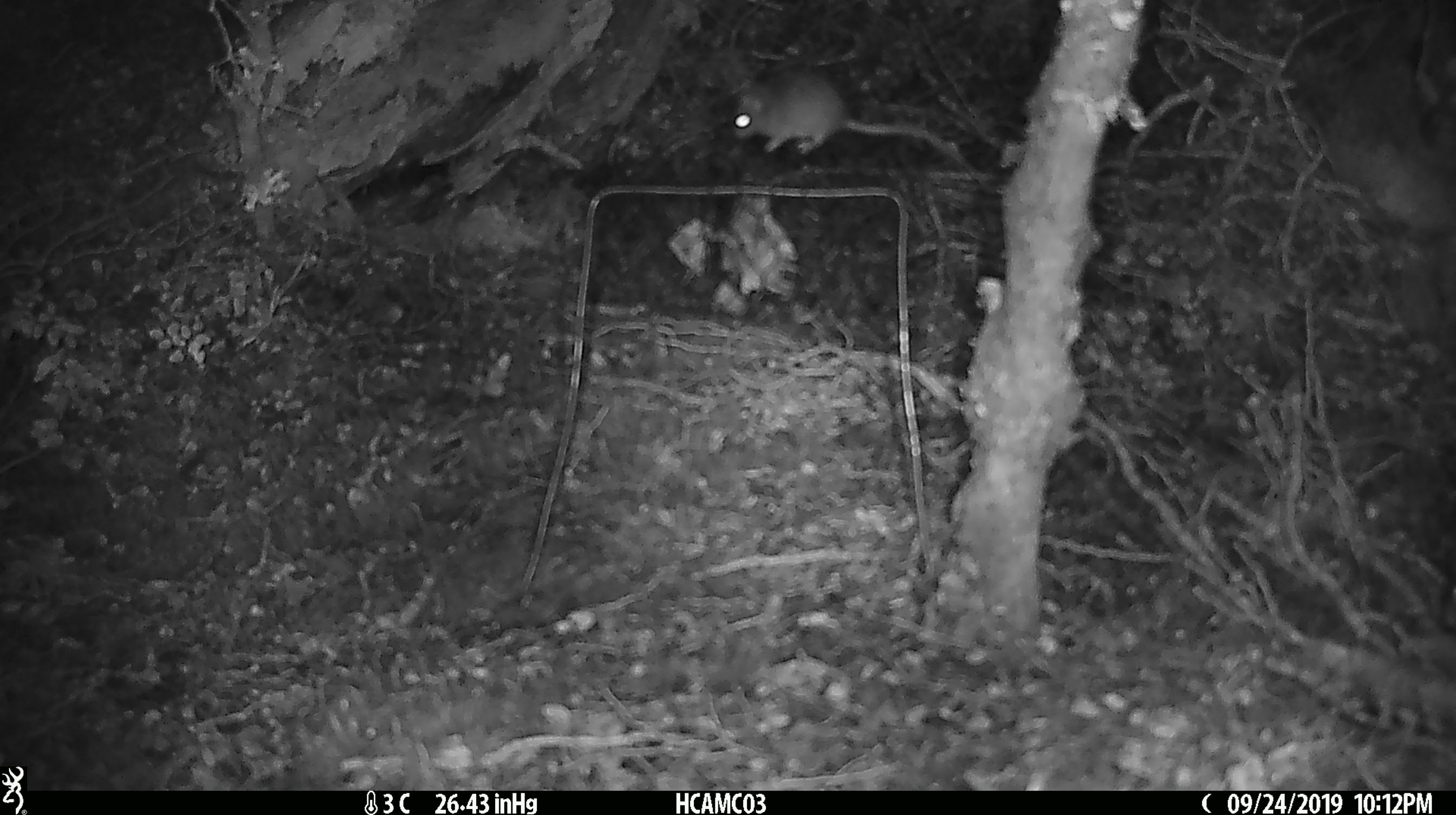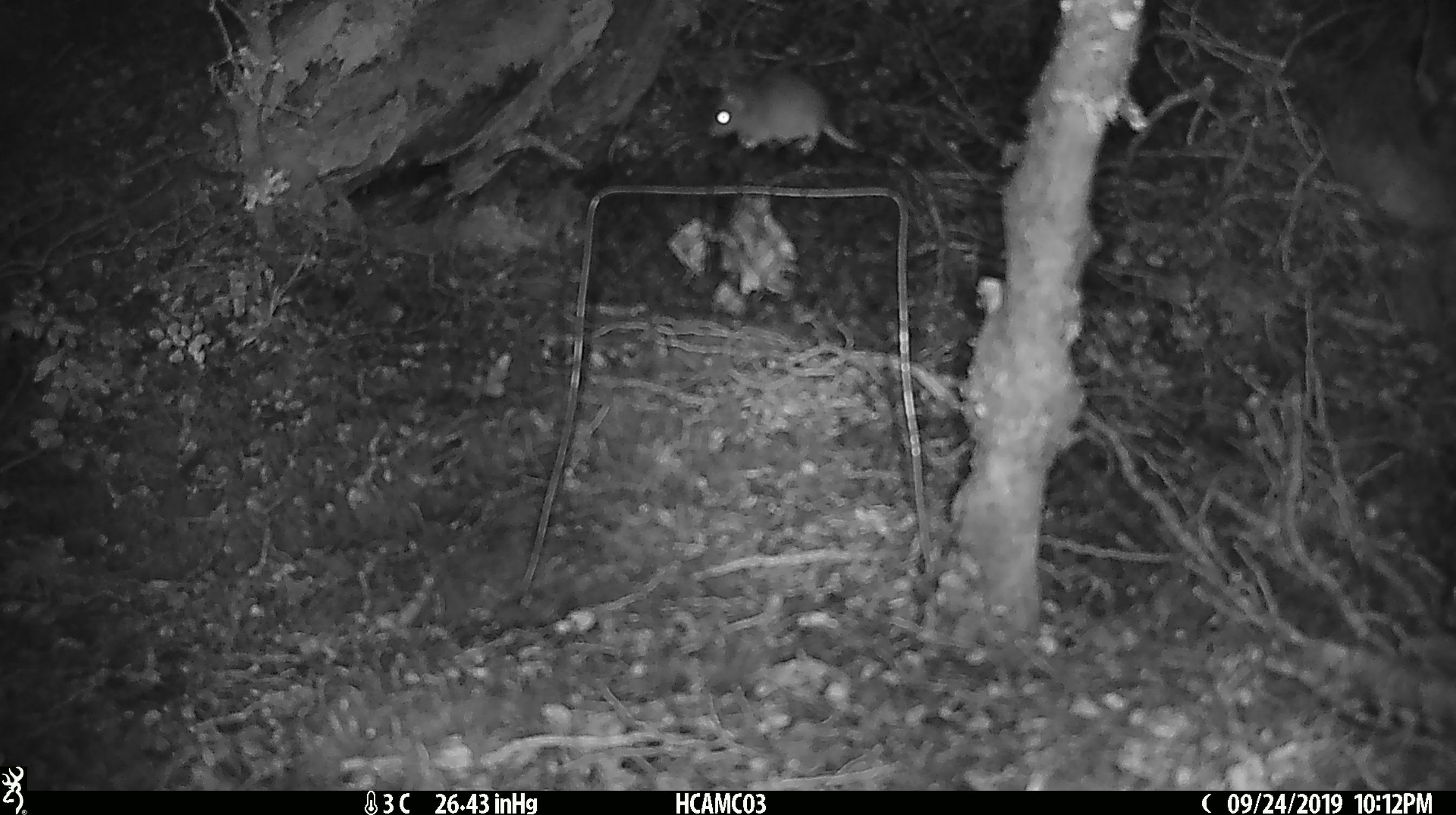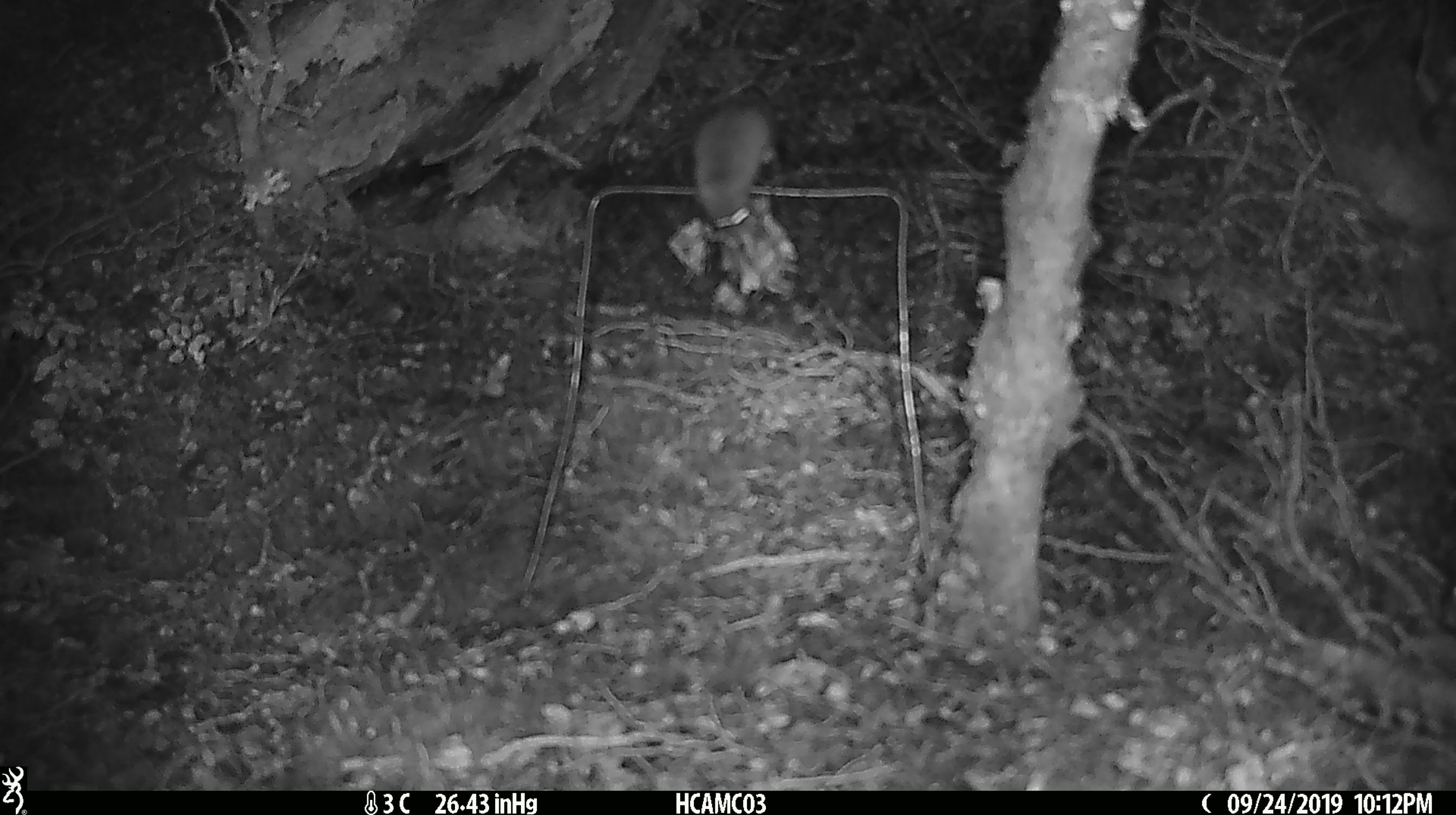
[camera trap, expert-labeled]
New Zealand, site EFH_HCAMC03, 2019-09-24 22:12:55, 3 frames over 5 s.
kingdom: Animalia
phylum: Chordata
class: Mammalia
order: Rodentia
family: Muridae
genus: Mus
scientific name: Mus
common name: mouse